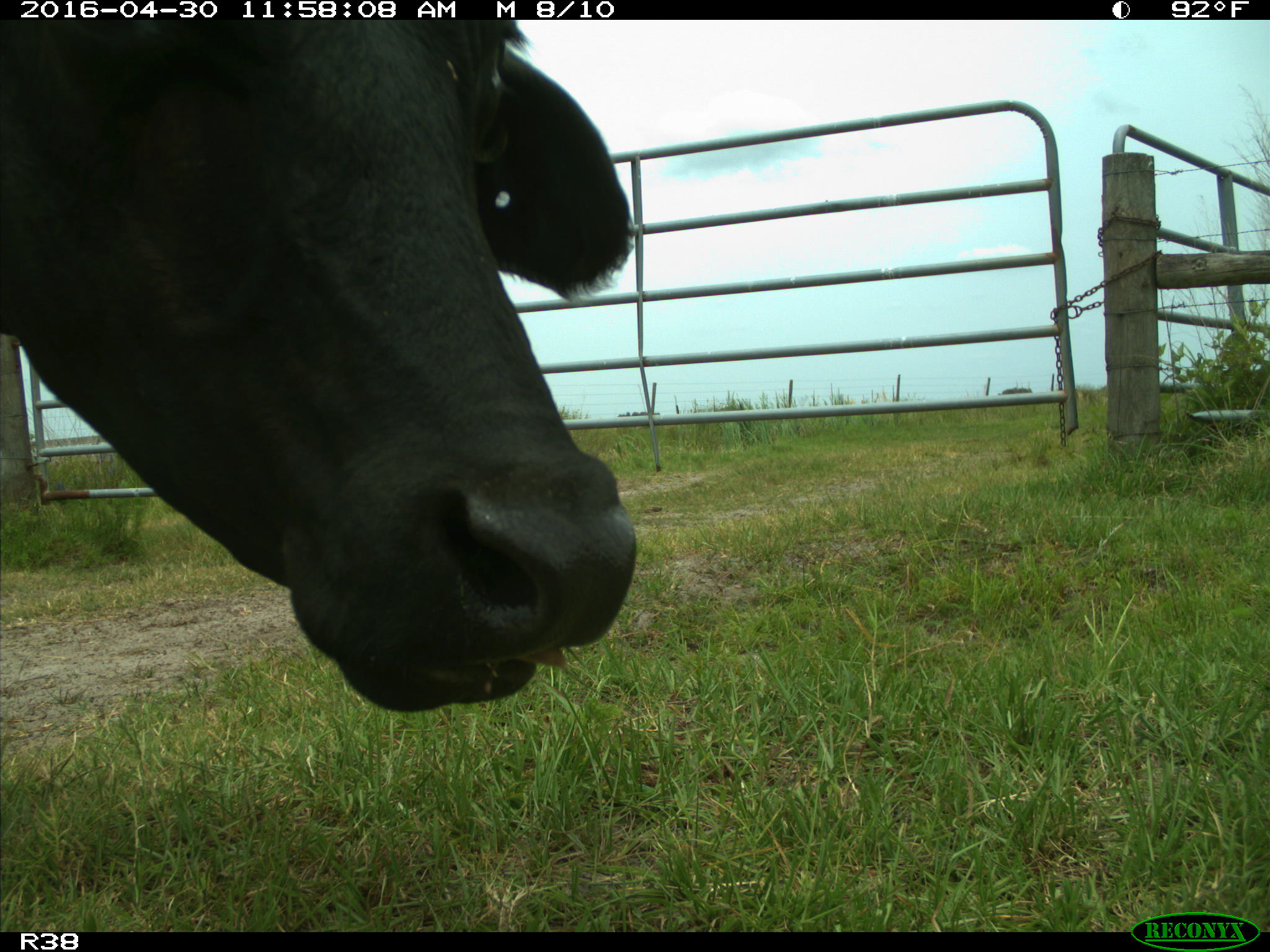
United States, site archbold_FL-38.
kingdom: Animalia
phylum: Chordata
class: Mammalia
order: Artiodactyla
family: Bovidae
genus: Bos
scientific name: Bos taurus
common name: domestic cow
Bos taurus (domestic cow).